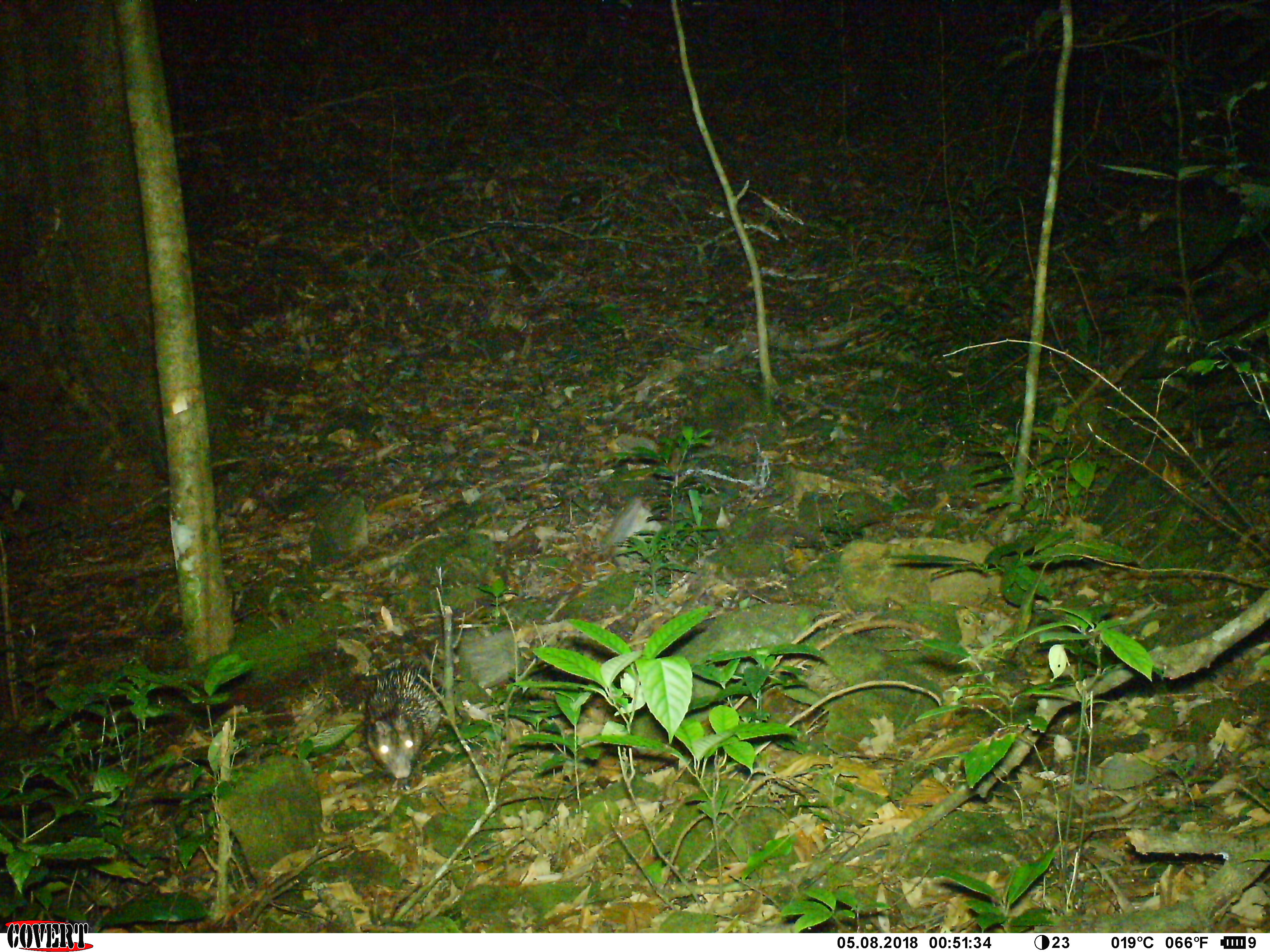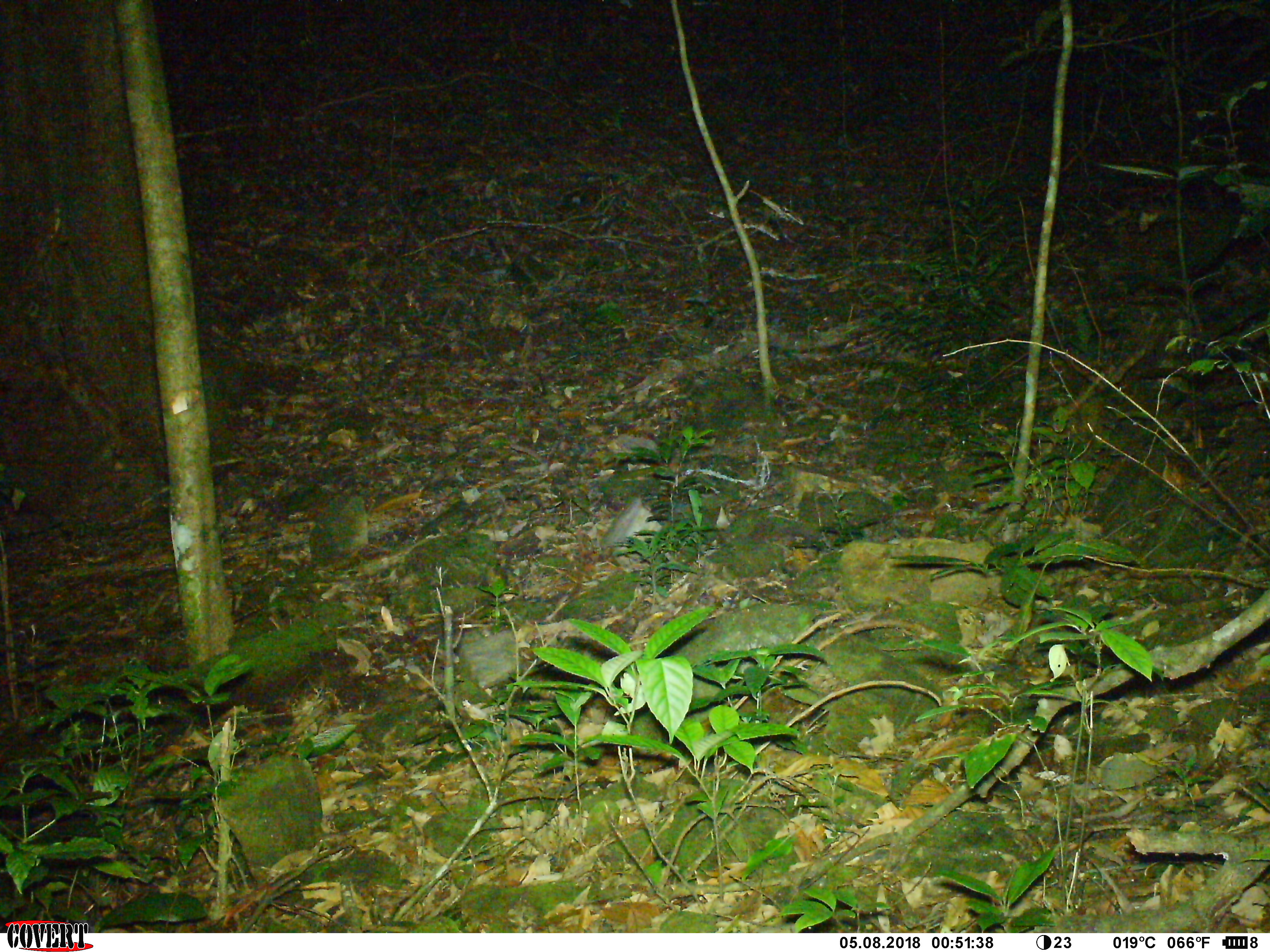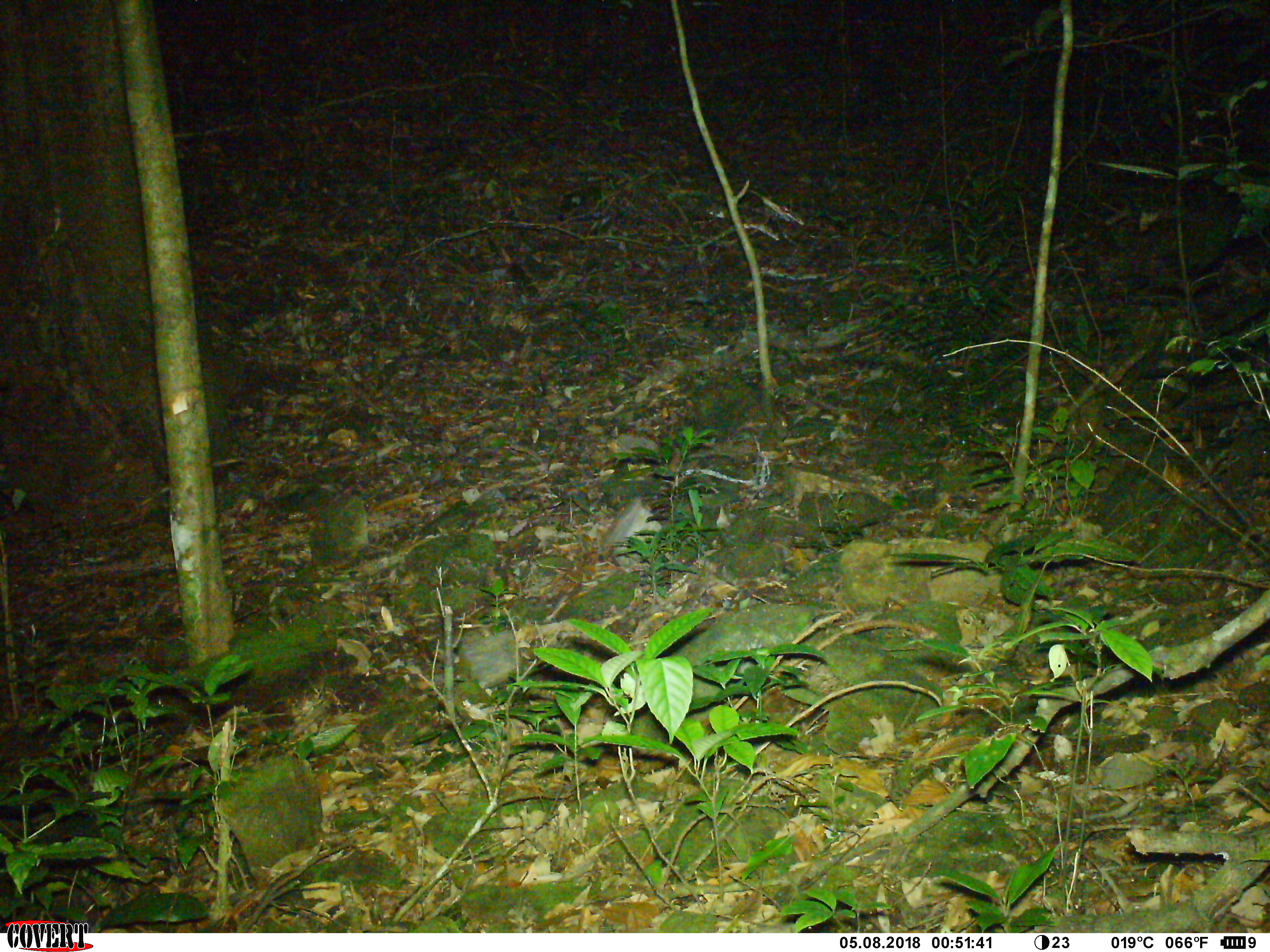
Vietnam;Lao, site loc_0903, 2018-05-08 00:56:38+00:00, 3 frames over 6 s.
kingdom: Animalia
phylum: Chordata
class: Mammalia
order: Rodentia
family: Hystricidae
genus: Atherurus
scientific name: Atherurus macrourus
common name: asiatic brush-tailed porcupine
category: asiatic brush tailed porcupine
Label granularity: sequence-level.